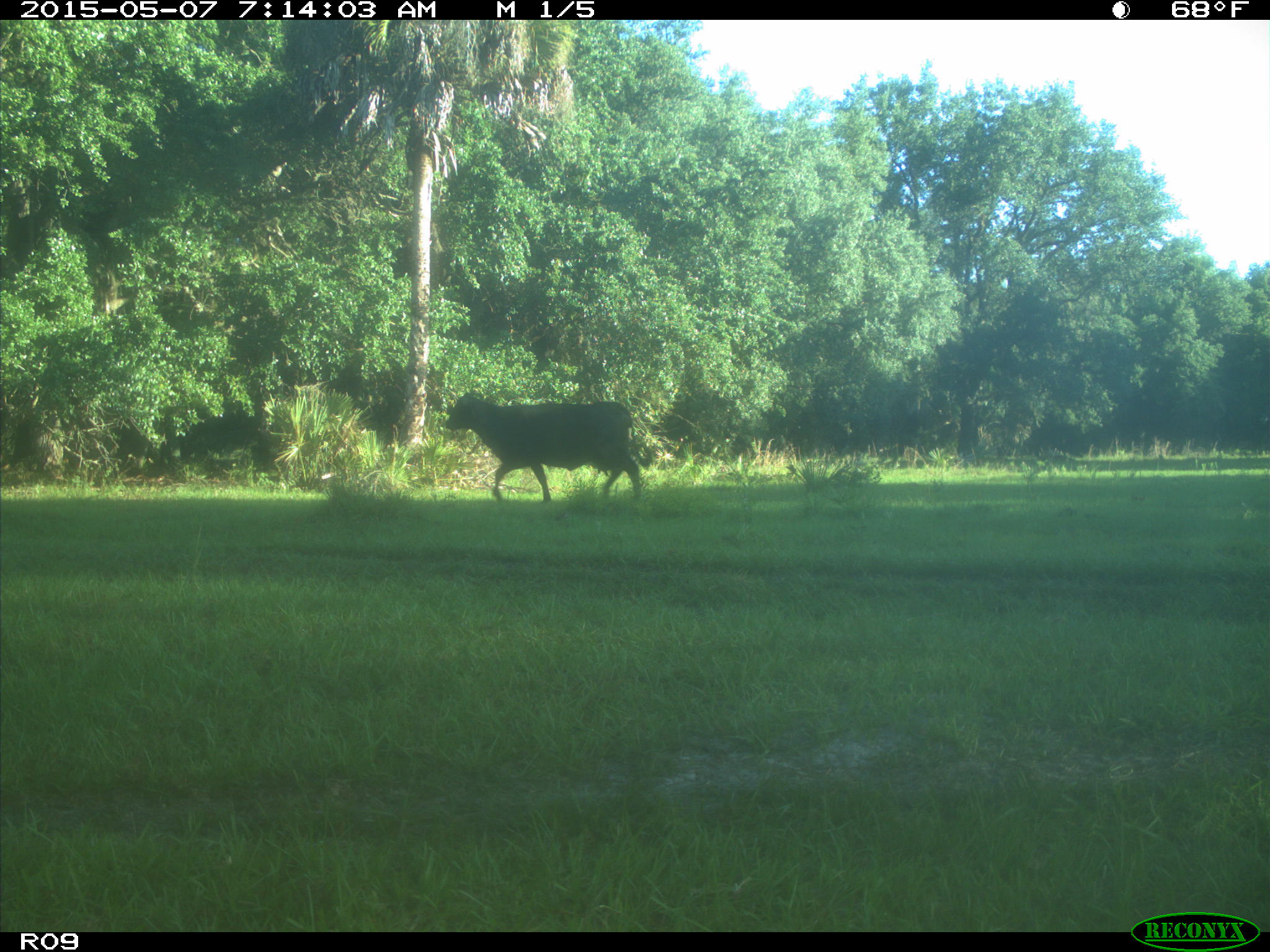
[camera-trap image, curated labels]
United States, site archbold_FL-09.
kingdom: Animalia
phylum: Chordata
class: Mammalia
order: Artiodactyla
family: Bovidae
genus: Bos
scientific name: Bos taurus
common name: domestic cow